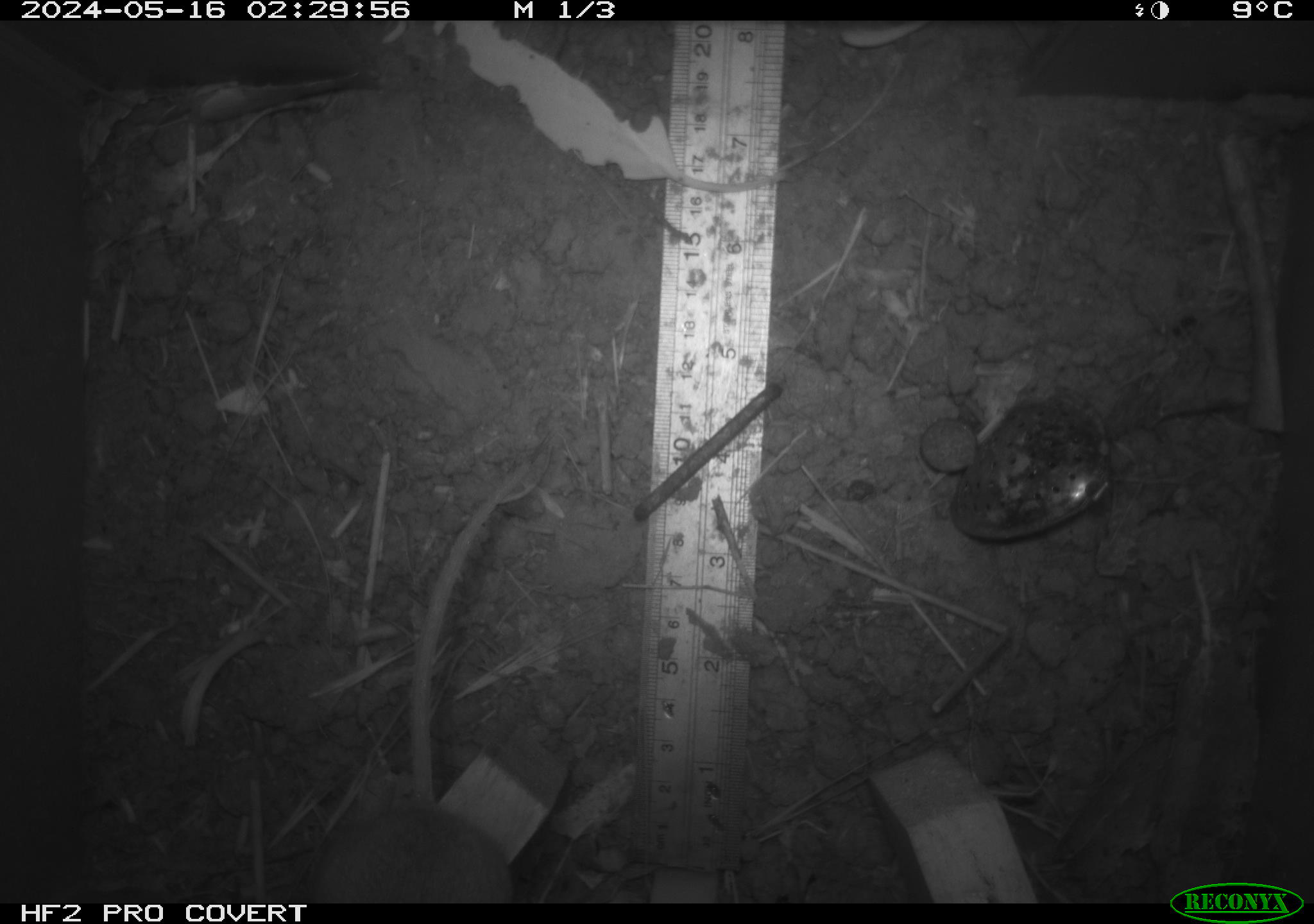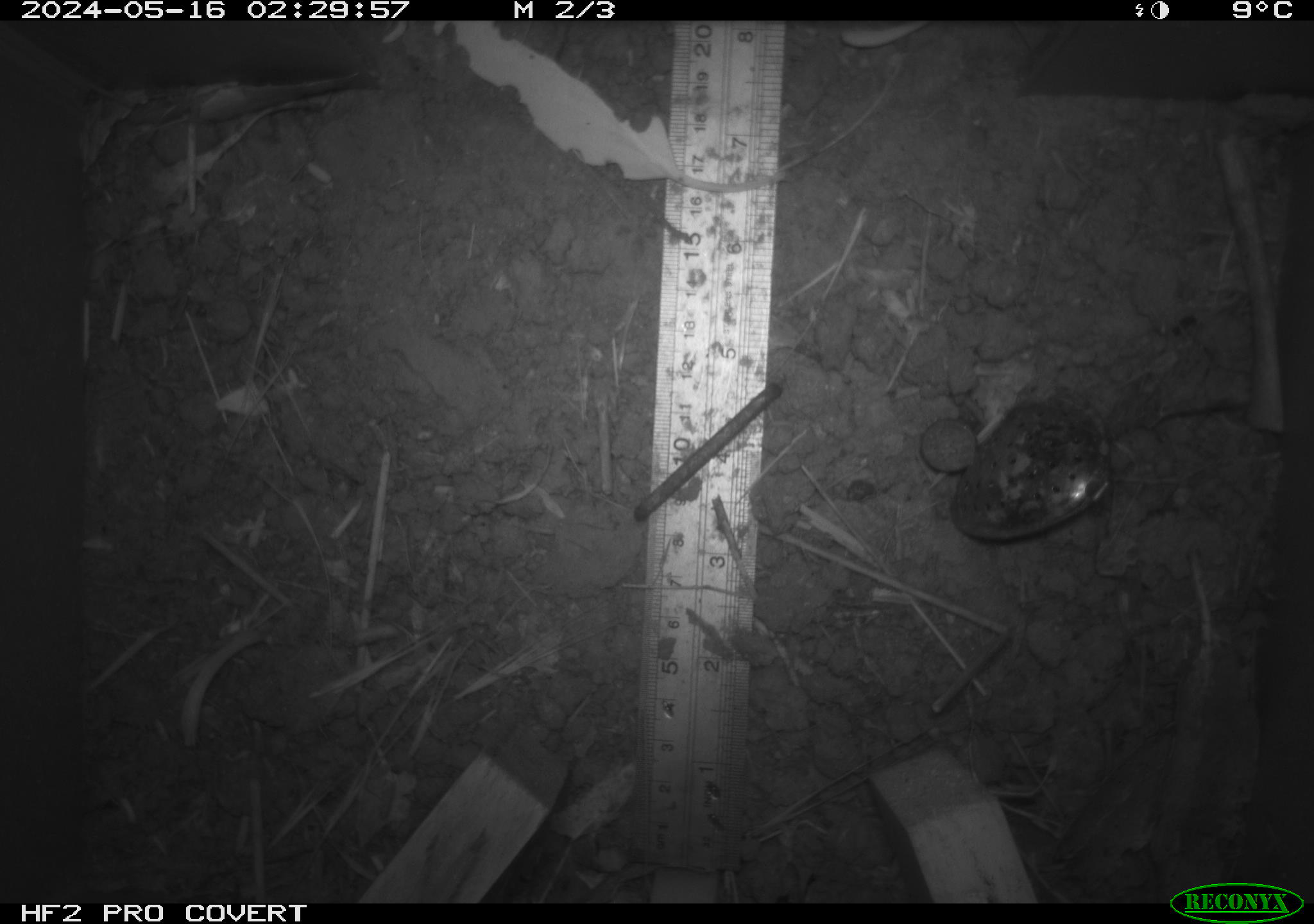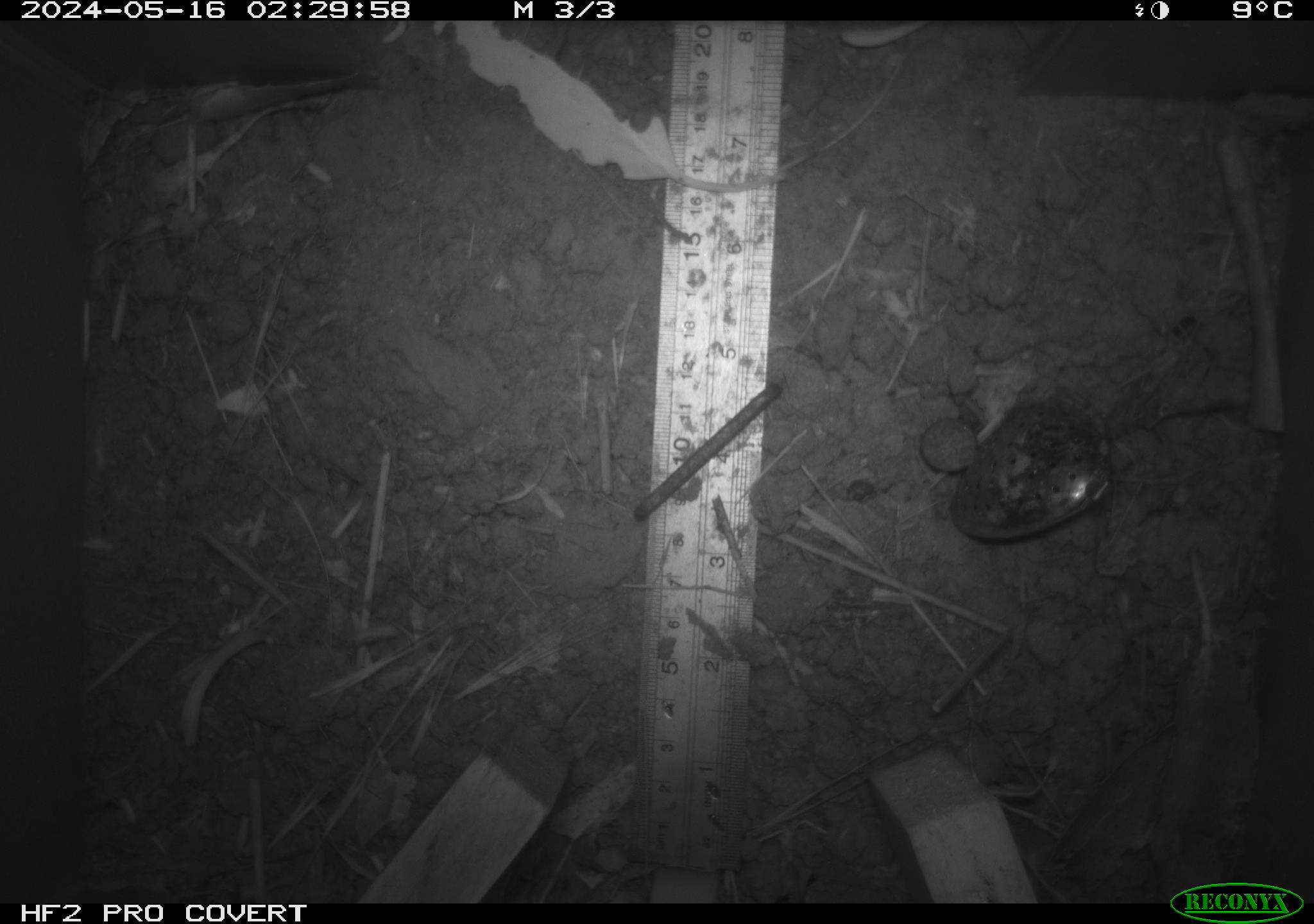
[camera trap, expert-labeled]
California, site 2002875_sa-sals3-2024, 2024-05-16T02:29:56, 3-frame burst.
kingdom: Animalia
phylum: Chordata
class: Mammalia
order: Rodentia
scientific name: Rodentia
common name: mouse species